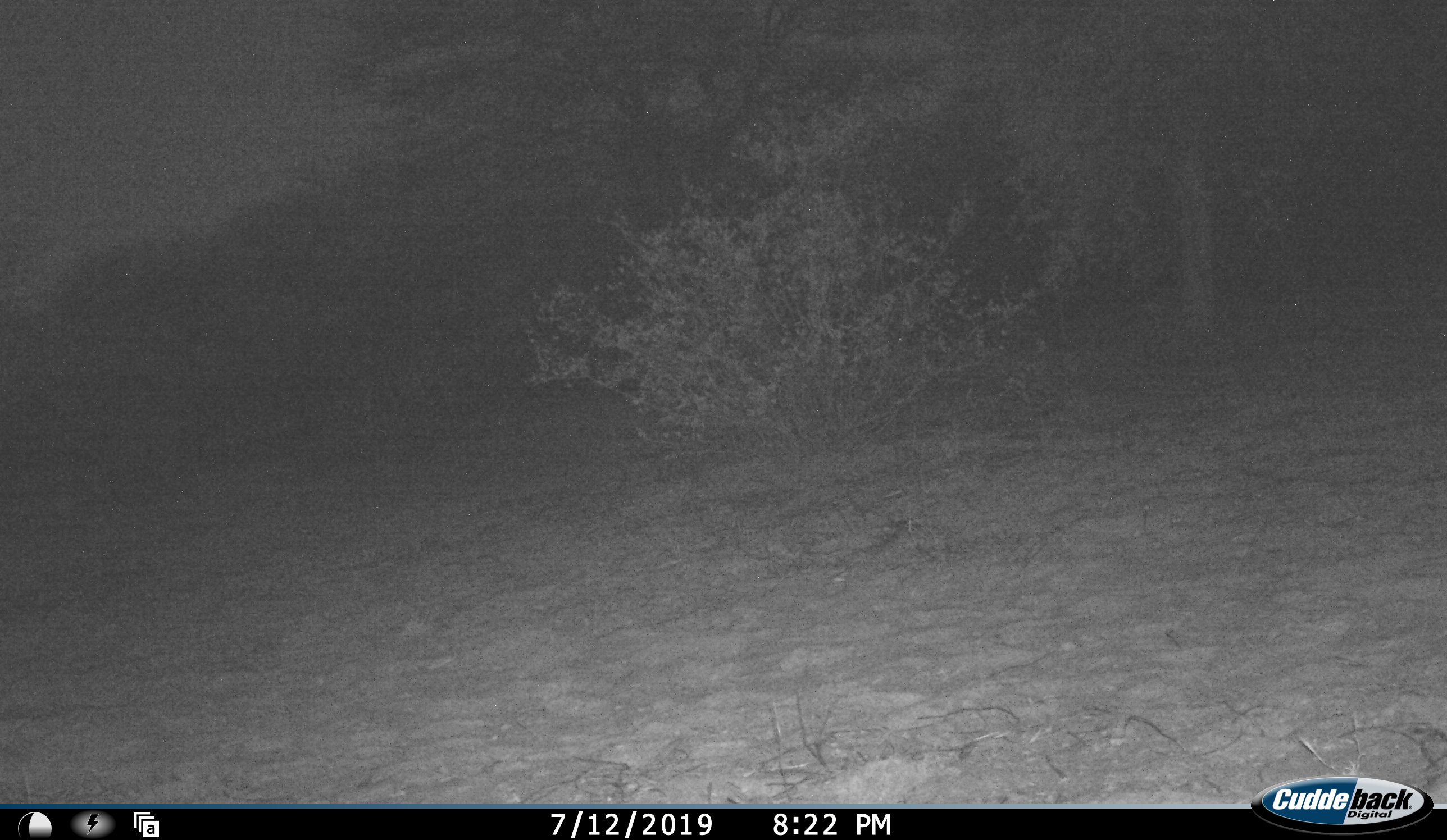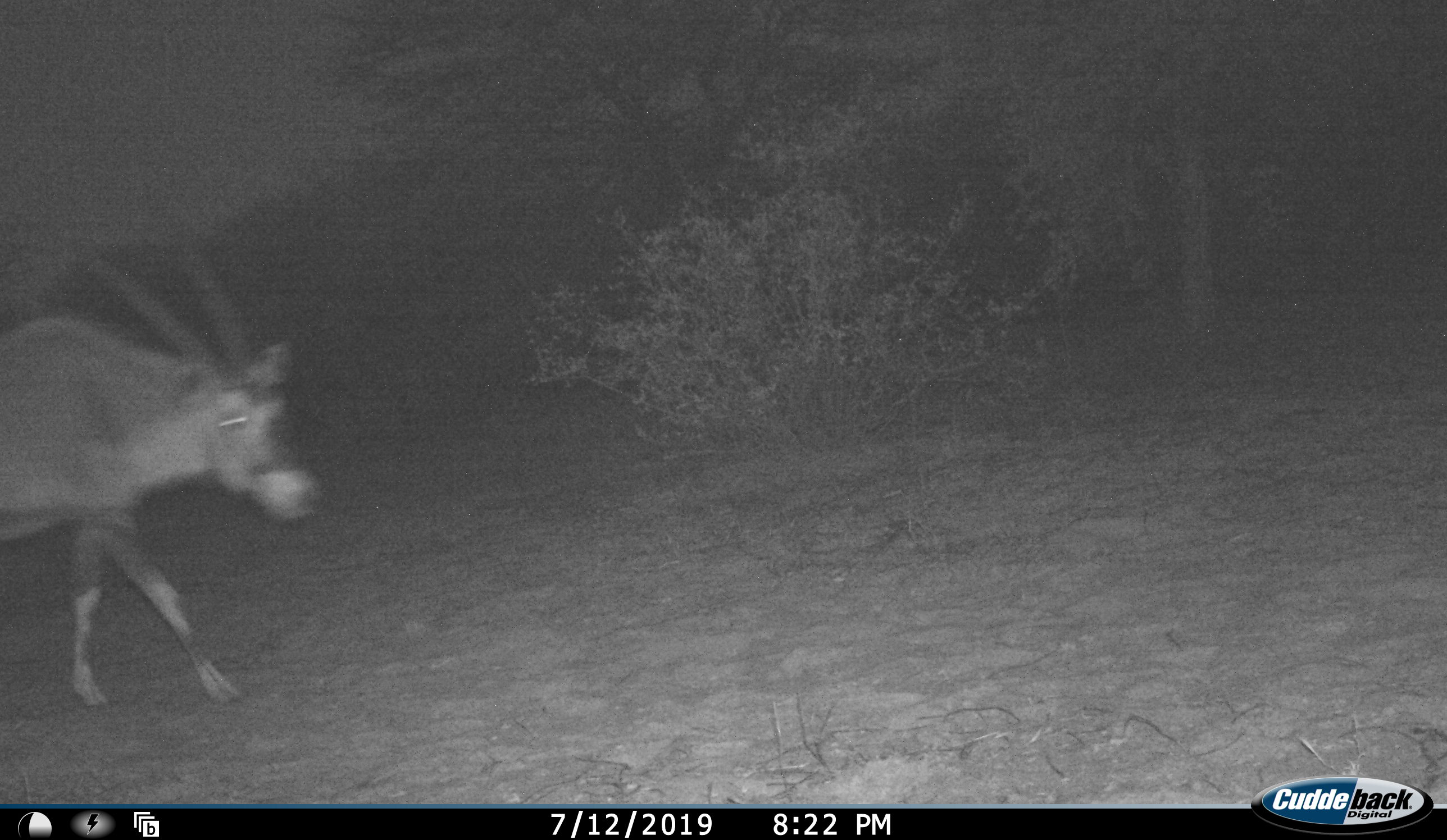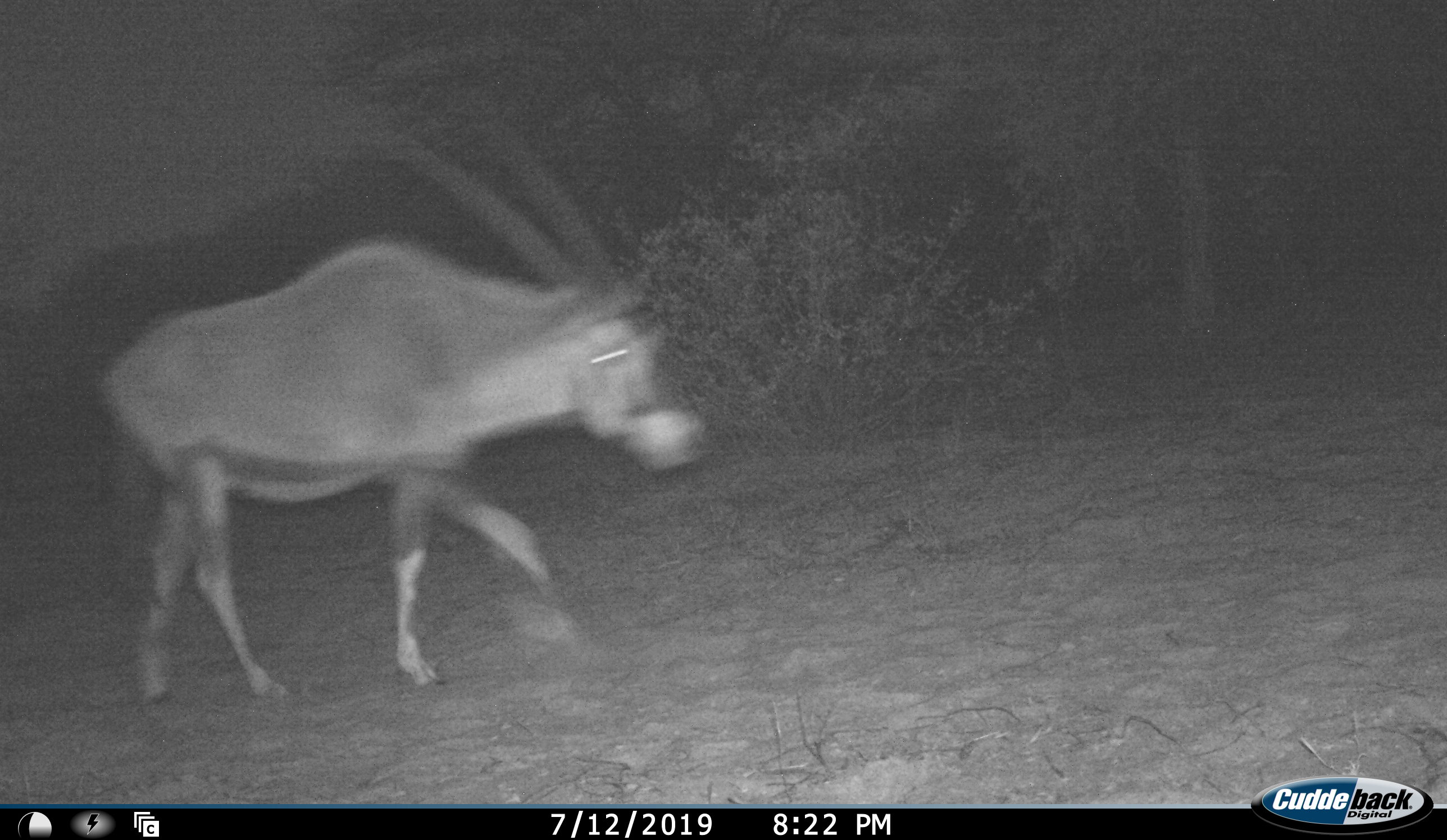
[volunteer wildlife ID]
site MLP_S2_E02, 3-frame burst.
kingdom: Animalia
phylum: Chordata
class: Mammalia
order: Artiodactyla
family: Bovidae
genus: Oryx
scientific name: Oryx gazella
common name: gemsbok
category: oryx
Oryx (gemsbok) (Oryx gazella), count 1. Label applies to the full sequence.